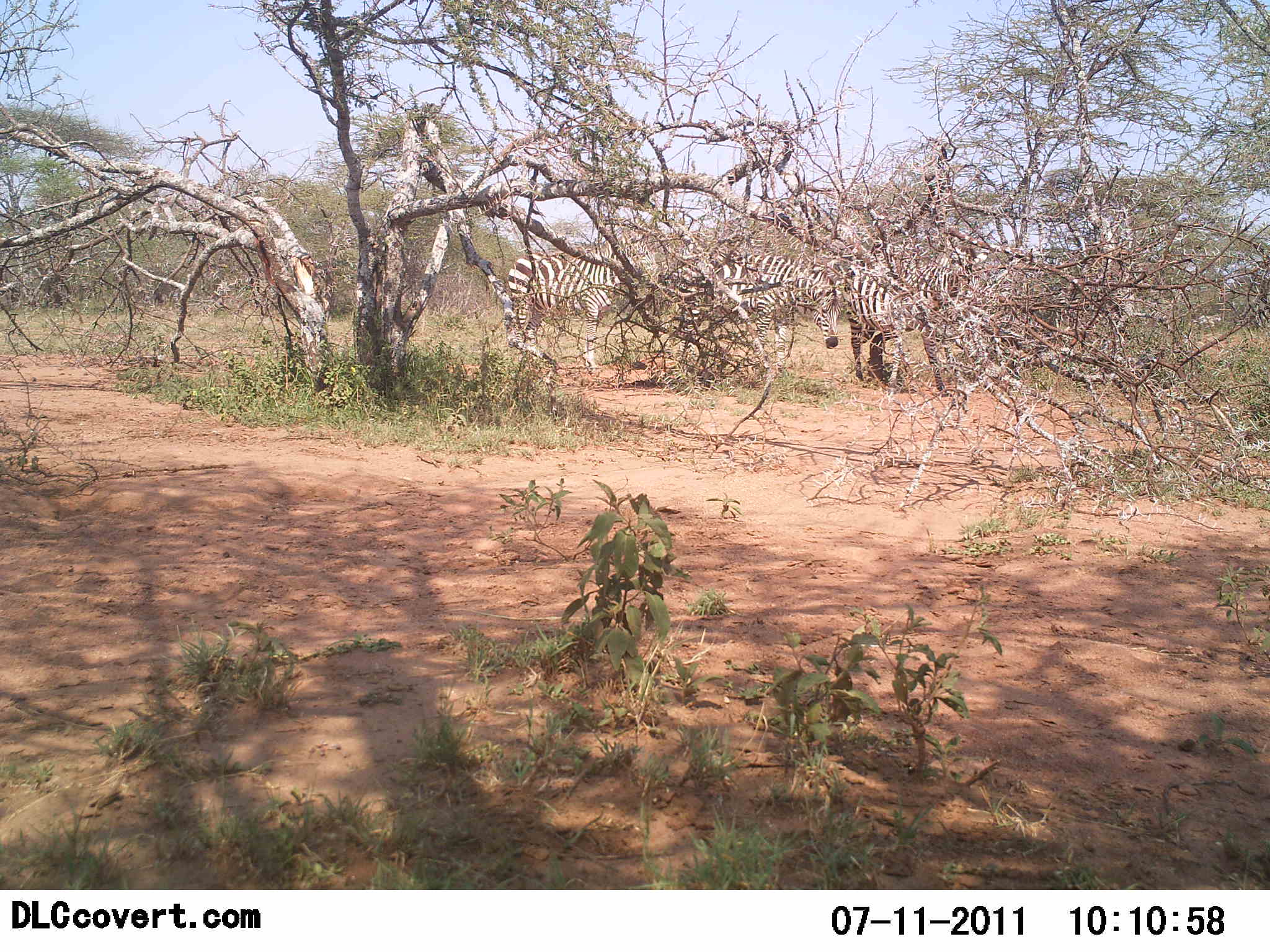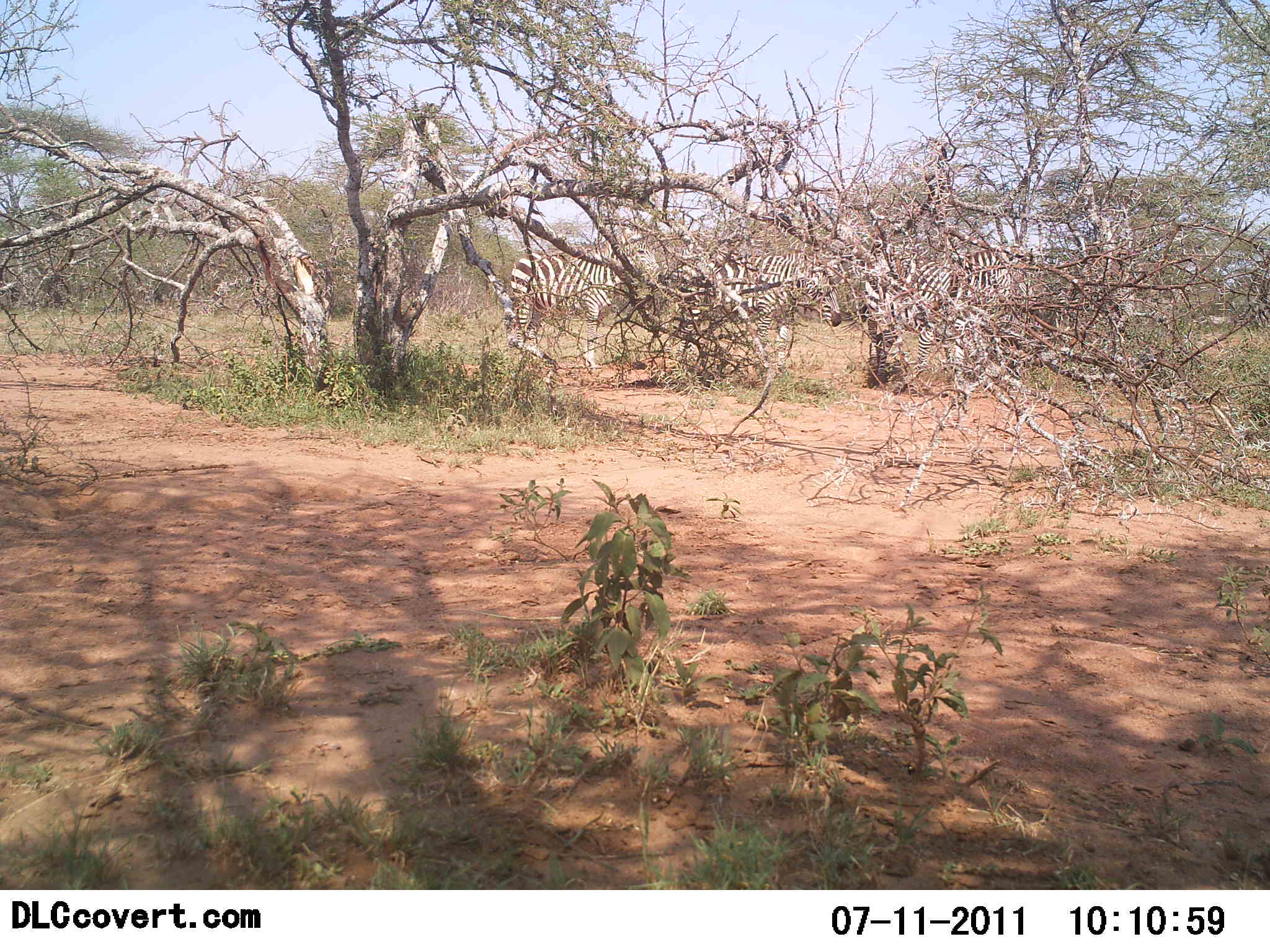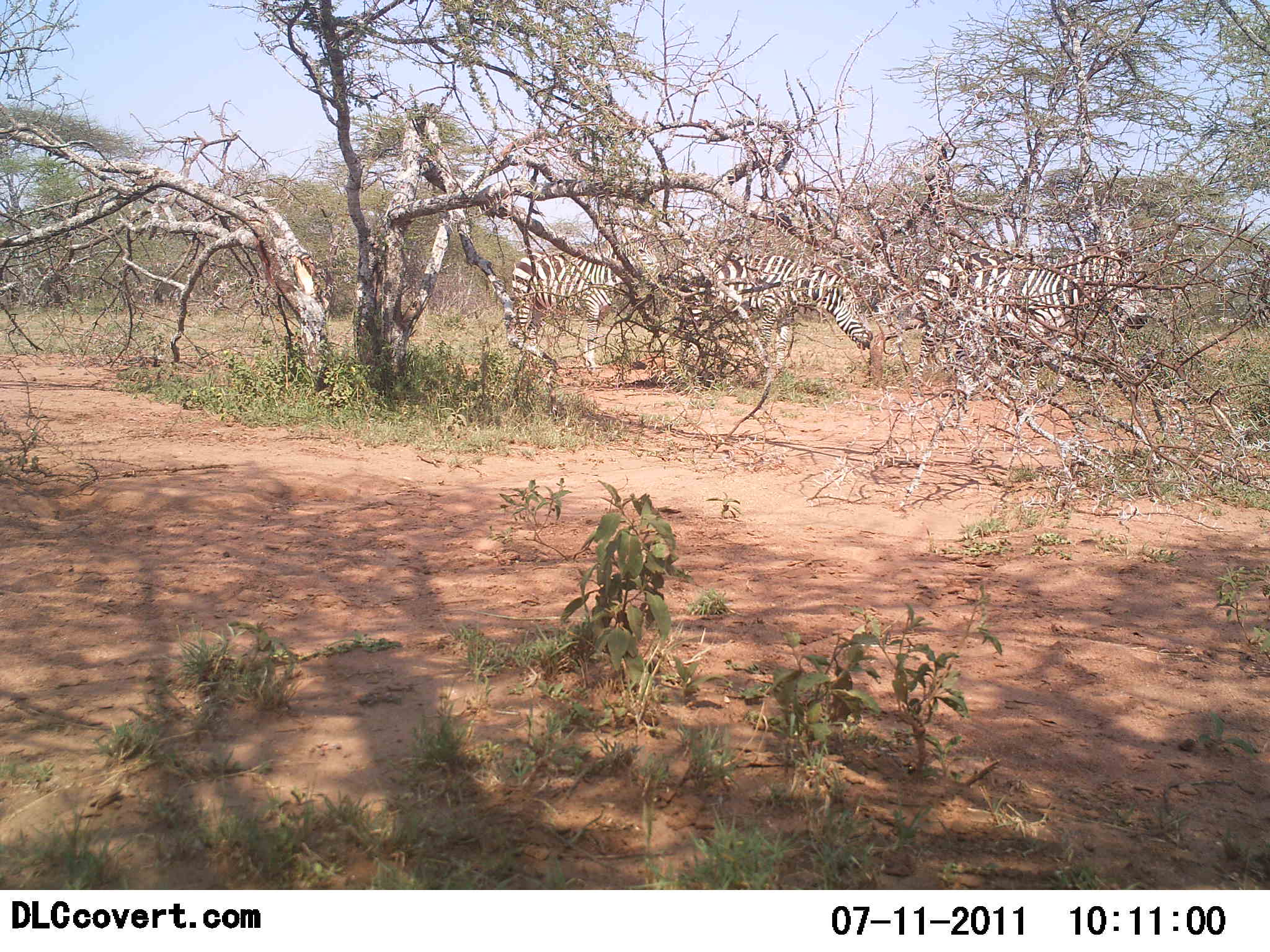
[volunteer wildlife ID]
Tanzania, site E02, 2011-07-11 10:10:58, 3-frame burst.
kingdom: Animalia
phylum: Chordata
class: Mammalia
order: Perissodactyla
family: Equidae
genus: Equus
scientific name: Equus quagga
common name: plains zebra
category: zebra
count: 3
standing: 55%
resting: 9%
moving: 45%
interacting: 0%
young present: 0%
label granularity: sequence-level